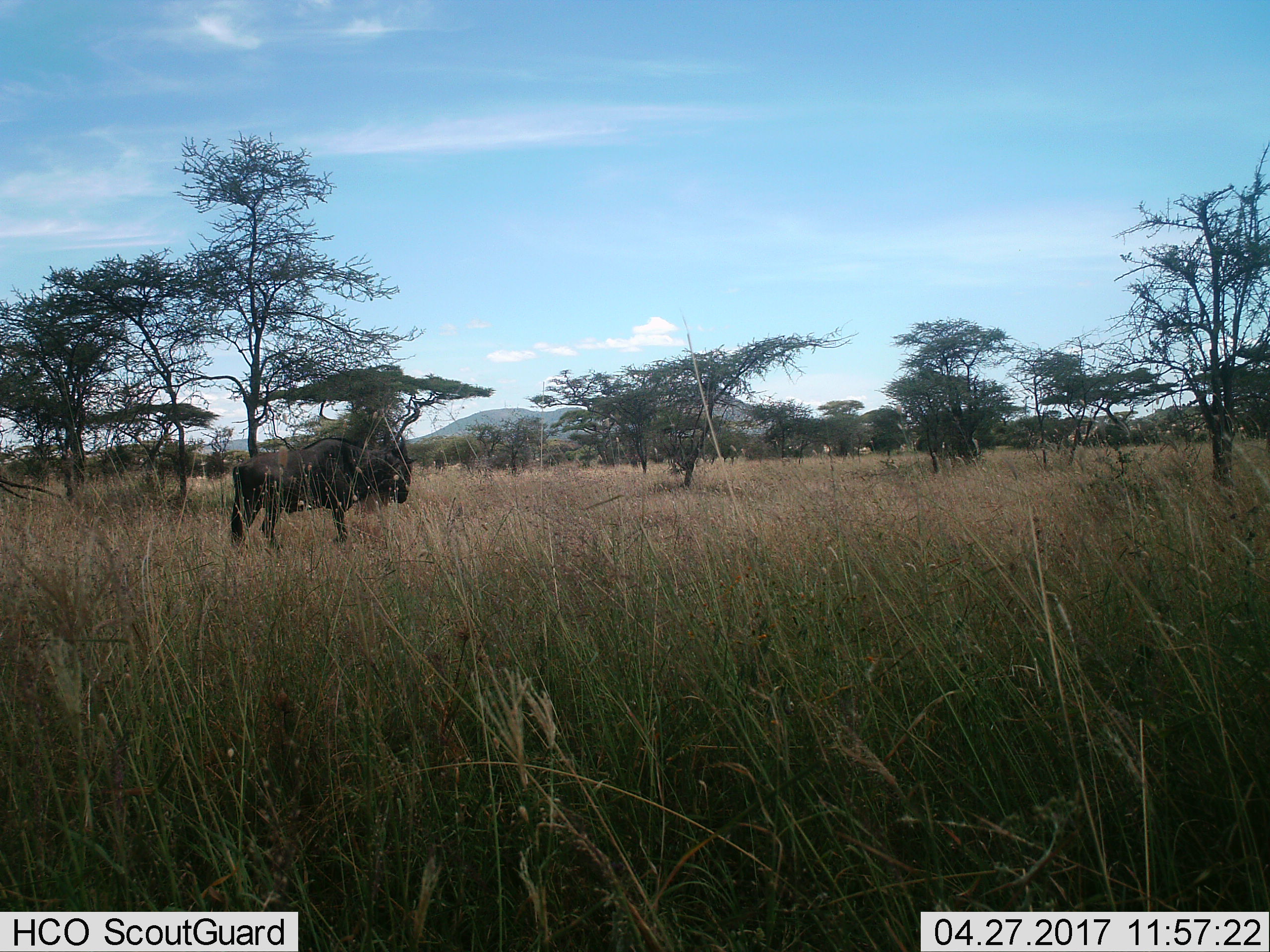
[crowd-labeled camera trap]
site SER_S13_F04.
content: unidentified animal